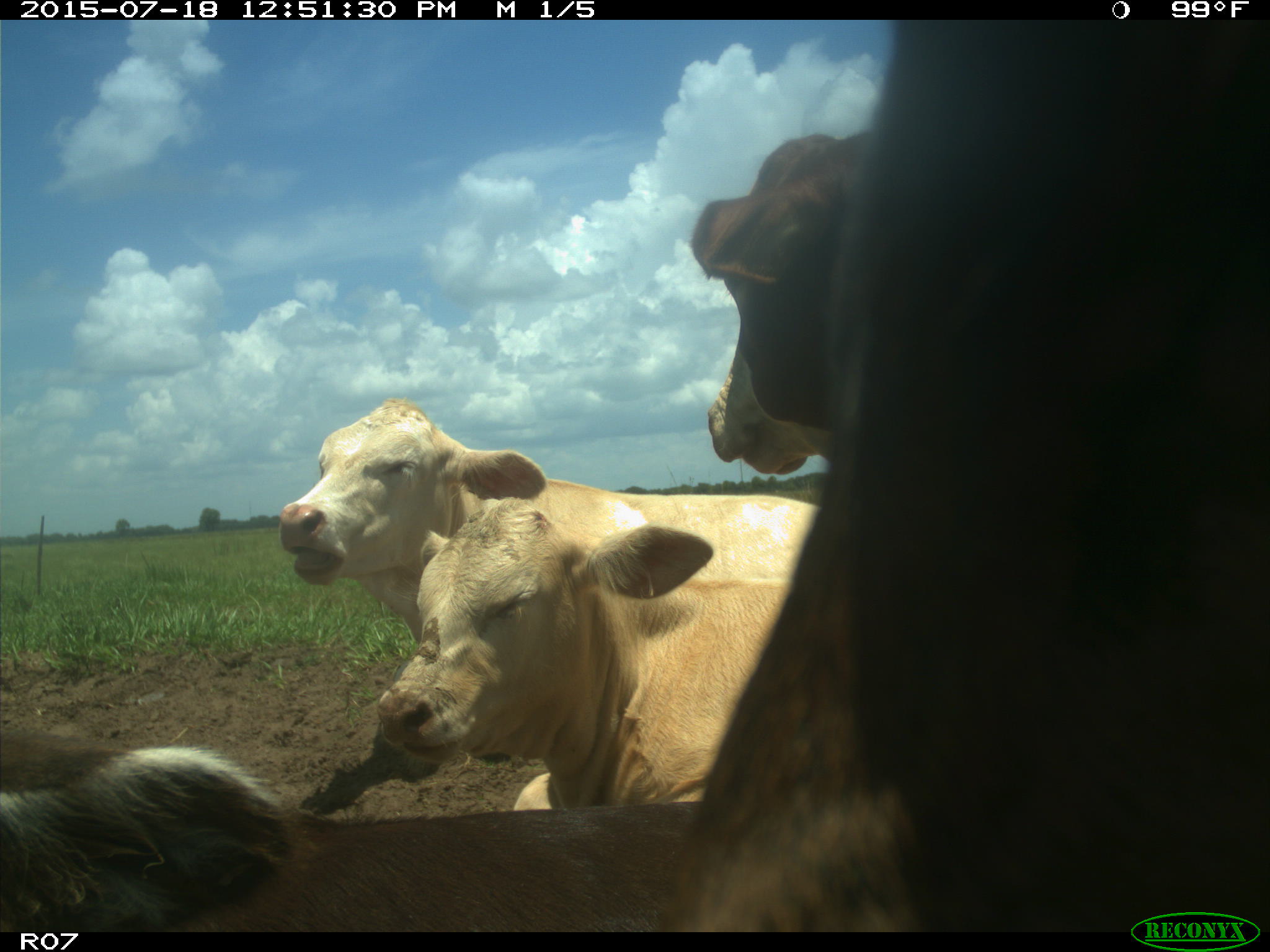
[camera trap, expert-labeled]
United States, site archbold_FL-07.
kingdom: Animalia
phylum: Chordata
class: Mammalia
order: Artiodactyla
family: Bovidae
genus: Bos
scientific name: Bos taurus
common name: domestic cow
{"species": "Bos taurus (domestic cow)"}